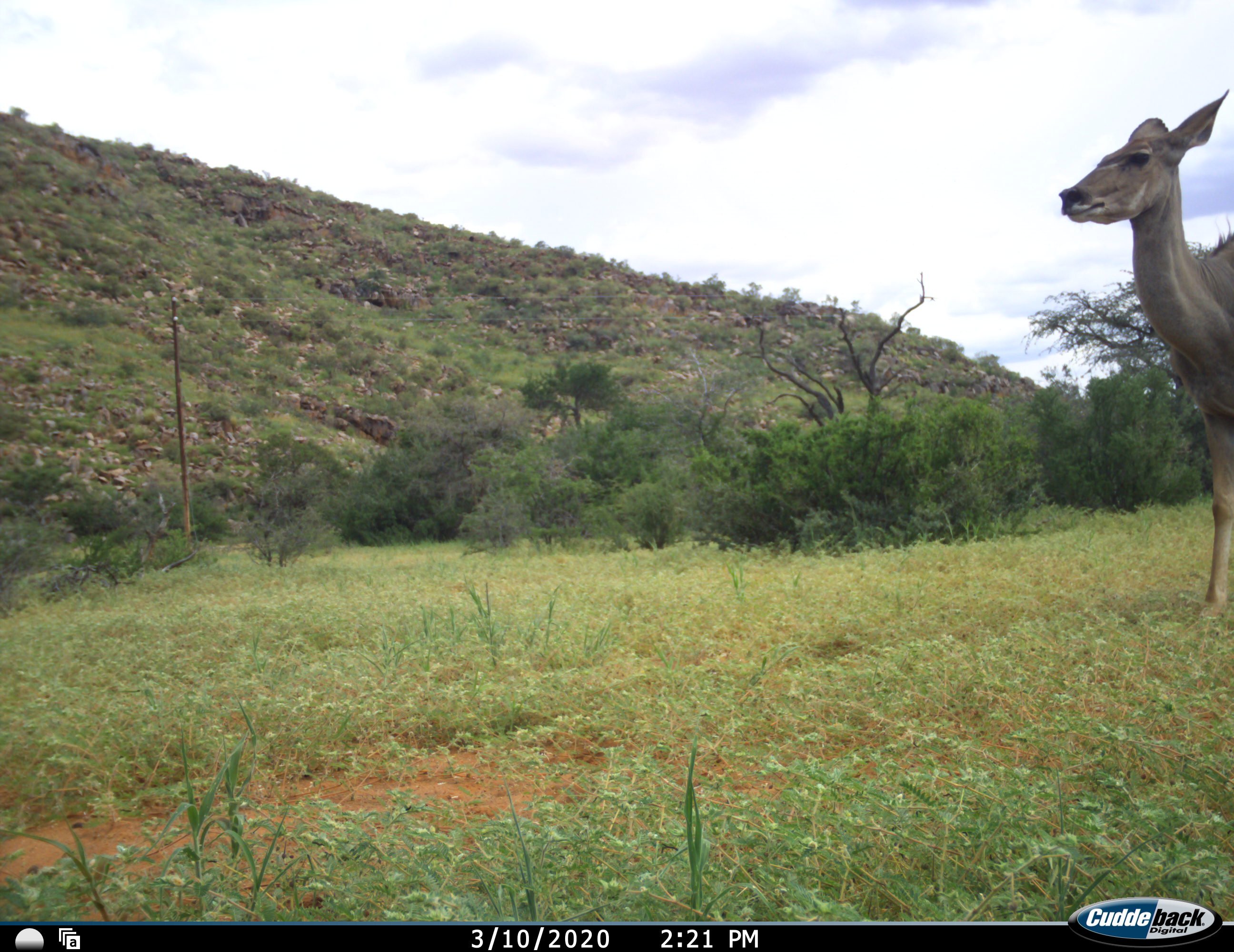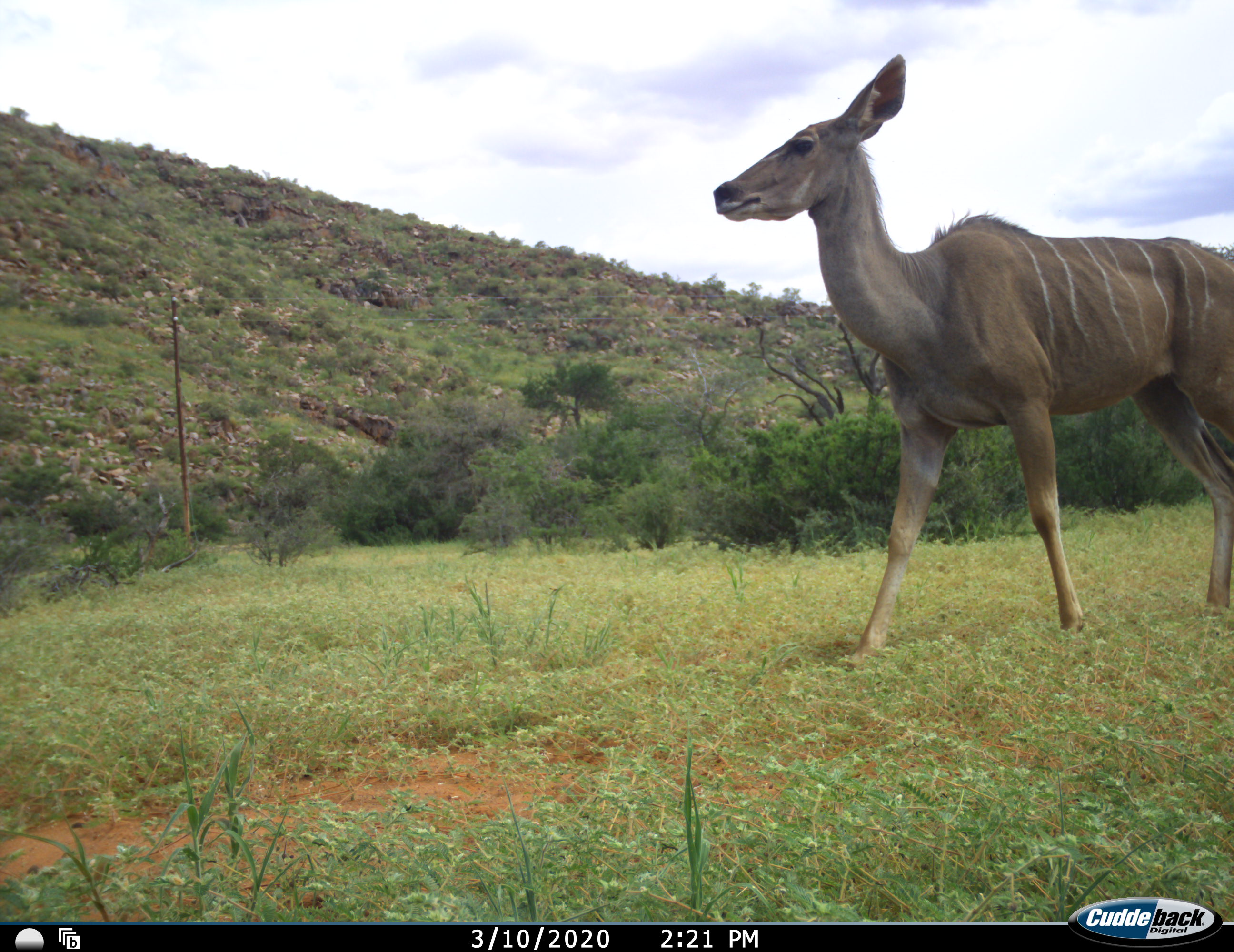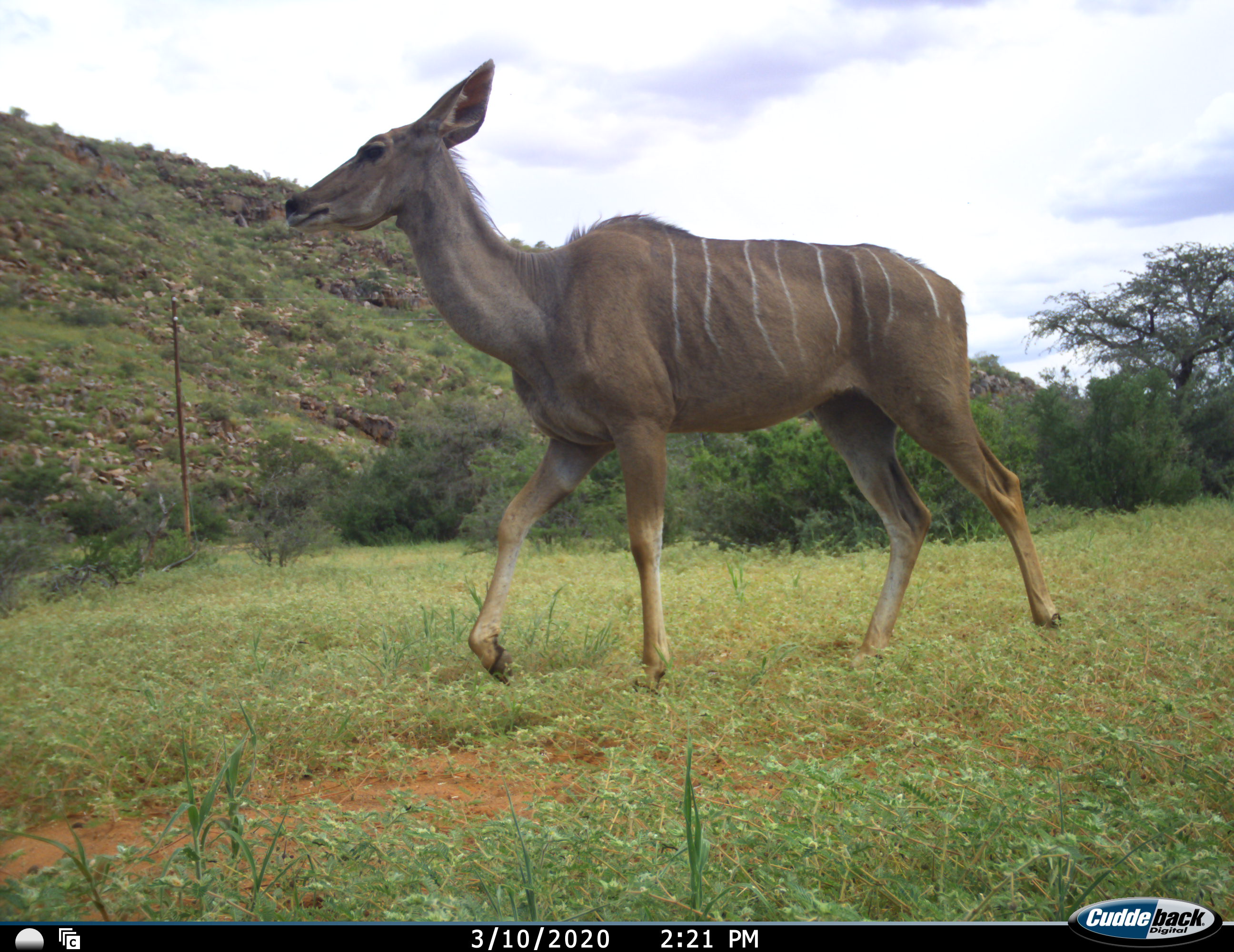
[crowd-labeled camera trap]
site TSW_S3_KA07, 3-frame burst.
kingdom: Animalia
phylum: Chordata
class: Mammalia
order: Artiodactyla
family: Bovidae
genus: Tragelaphus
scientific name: Tragelaphus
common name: kudu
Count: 1.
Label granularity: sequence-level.